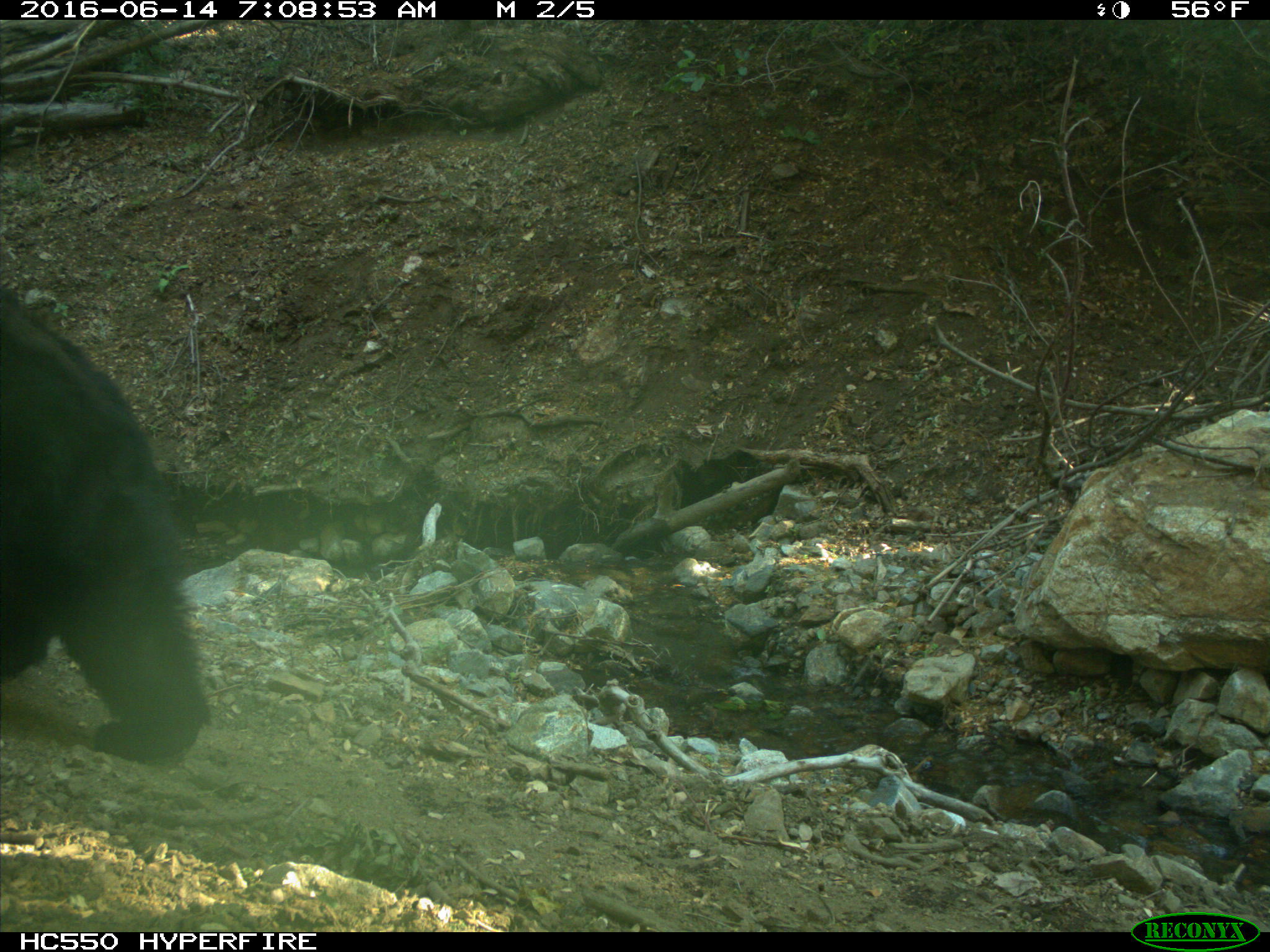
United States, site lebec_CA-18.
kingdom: Animalia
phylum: Chordata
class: Mammalia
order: Carnivora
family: Ursidae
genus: Ursus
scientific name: Ursus americanus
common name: american black bear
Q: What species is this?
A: Ursus americanus (american black bear).